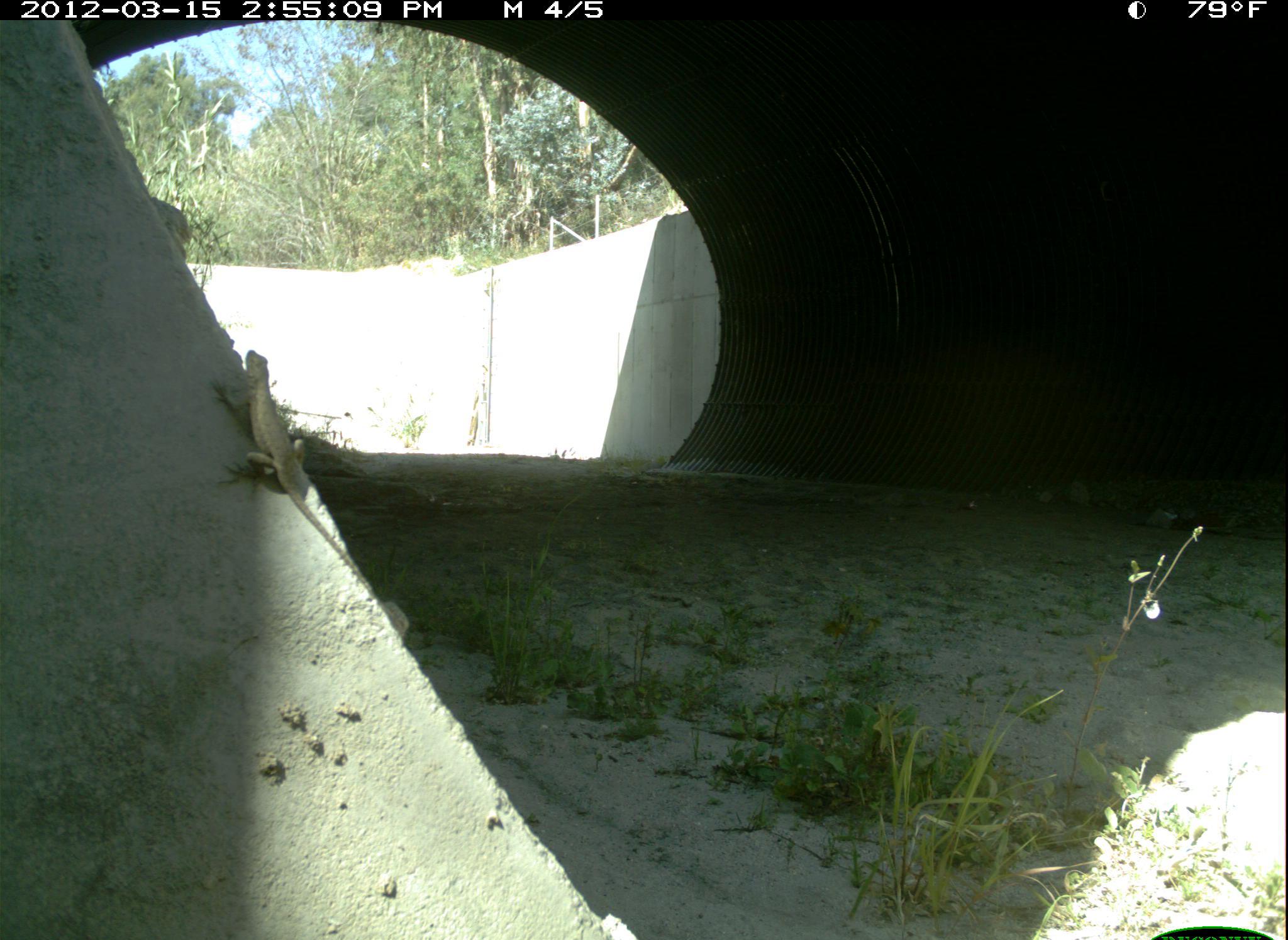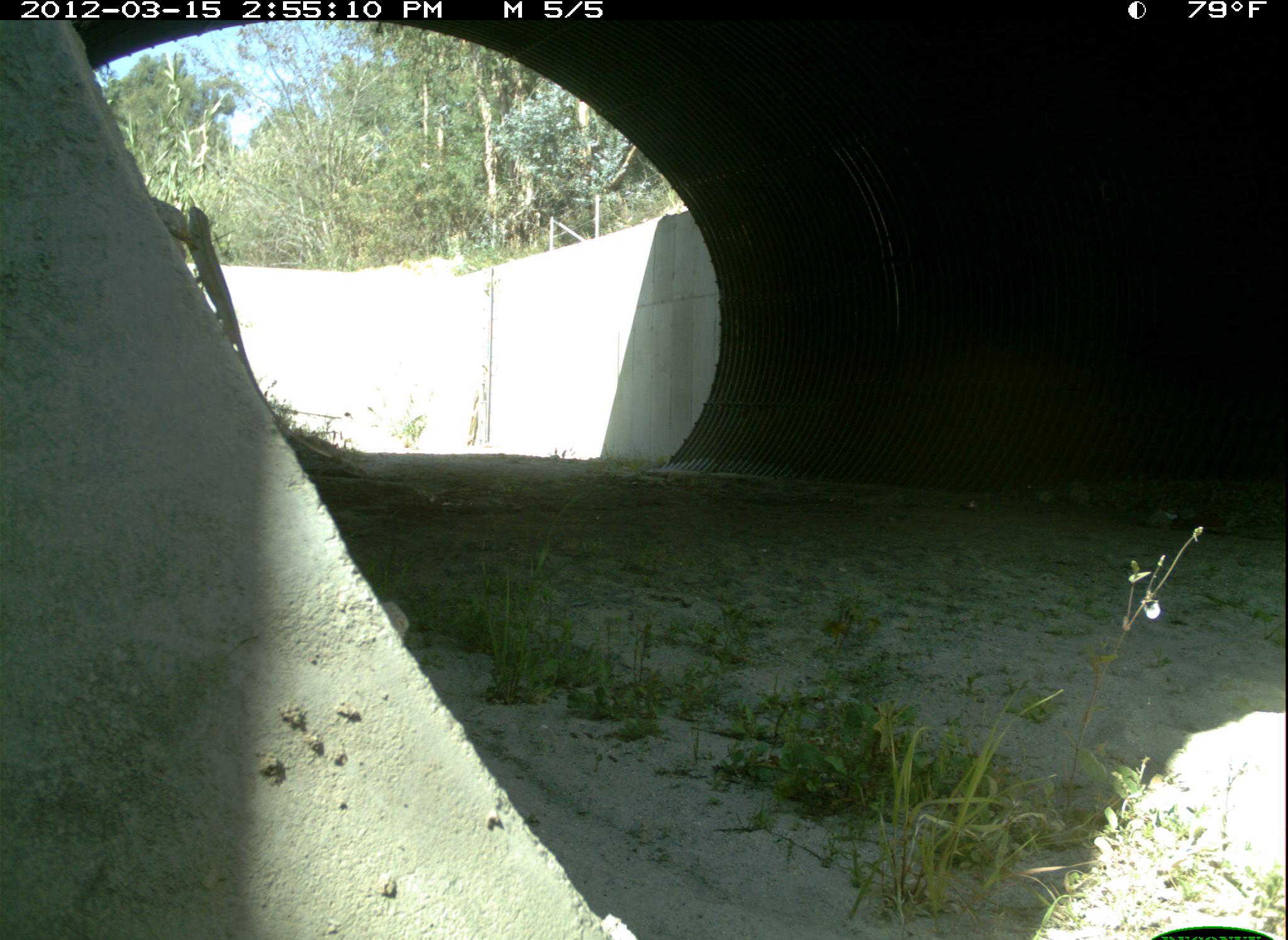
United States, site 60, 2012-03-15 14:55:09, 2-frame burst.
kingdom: Animalia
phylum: Chordata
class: Reptilia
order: Squamata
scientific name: Squamata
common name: lizard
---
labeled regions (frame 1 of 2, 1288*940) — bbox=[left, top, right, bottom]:
lizard: bbox=[210, 348, 360, 578]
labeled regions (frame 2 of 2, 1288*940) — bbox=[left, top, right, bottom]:
lizard: bbox=[167, 205, 294, 432]